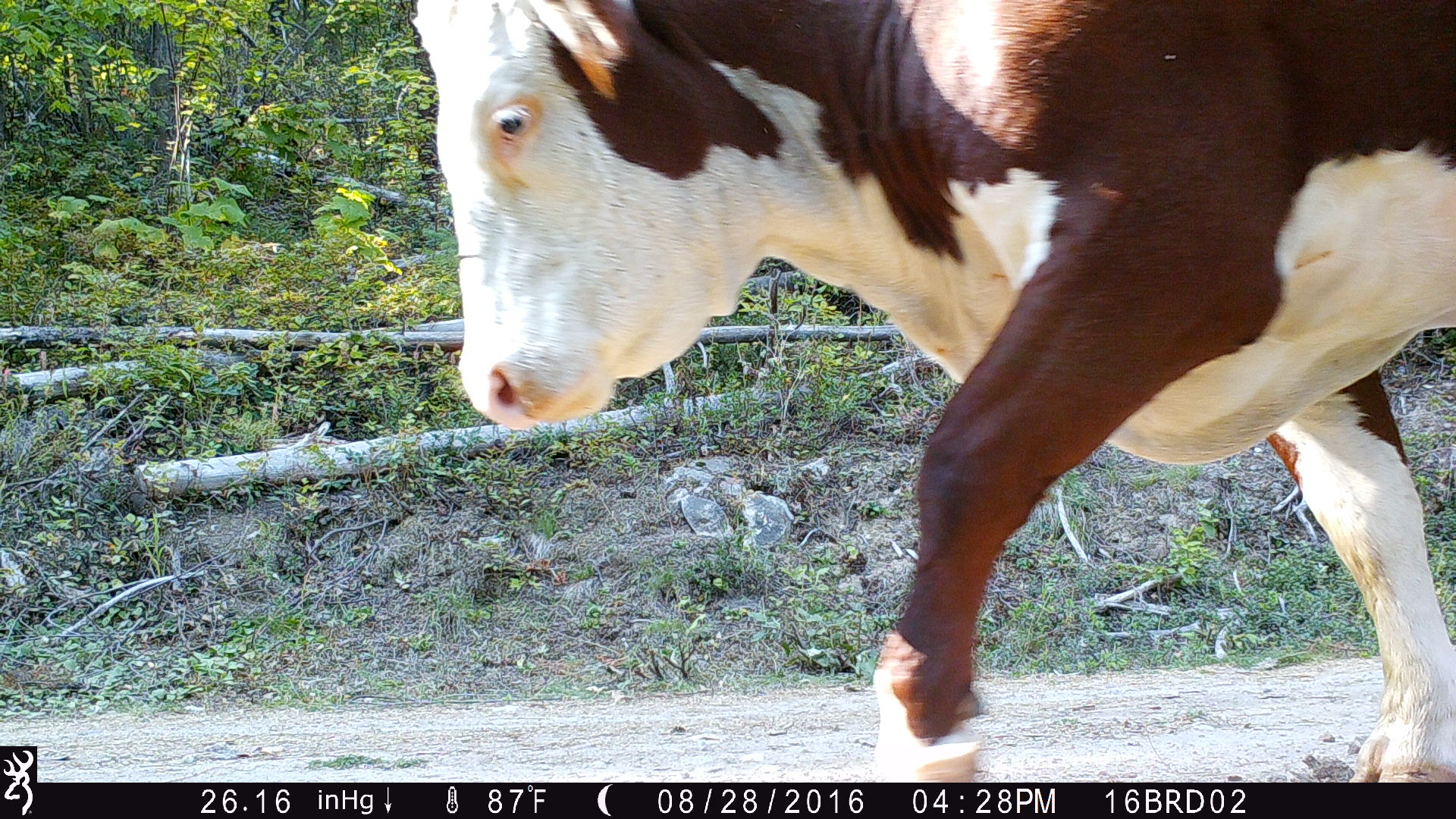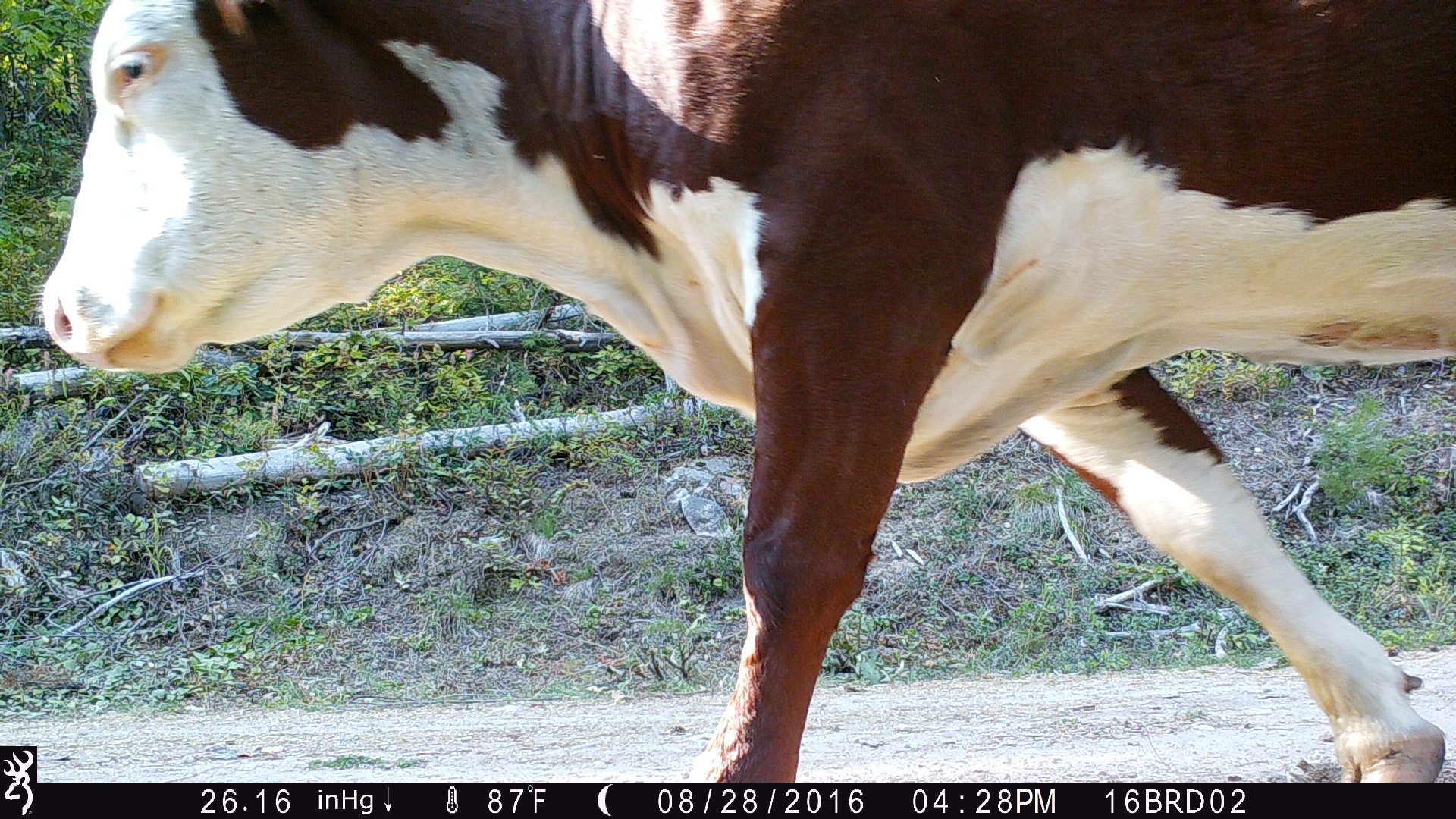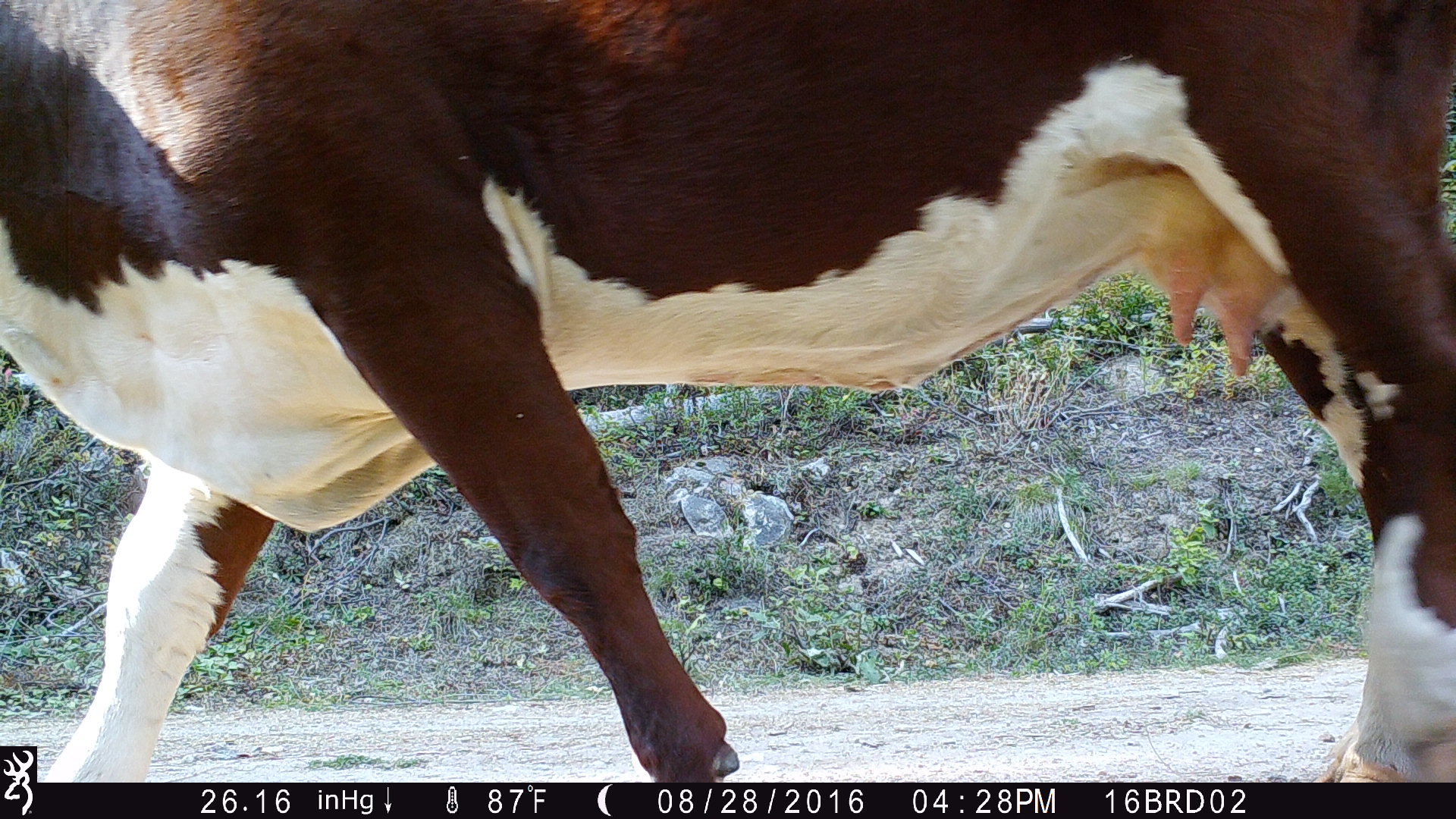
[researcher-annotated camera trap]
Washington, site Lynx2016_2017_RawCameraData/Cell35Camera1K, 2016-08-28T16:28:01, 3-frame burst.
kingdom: Animalia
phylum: Chordata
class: Mammalia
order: Artiodactyla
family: Bovidae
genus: Bos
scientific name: Bos taurus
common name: domestic cattle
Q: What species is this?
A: Domestic cattle (Bos taurus).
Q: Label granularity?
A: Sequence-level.